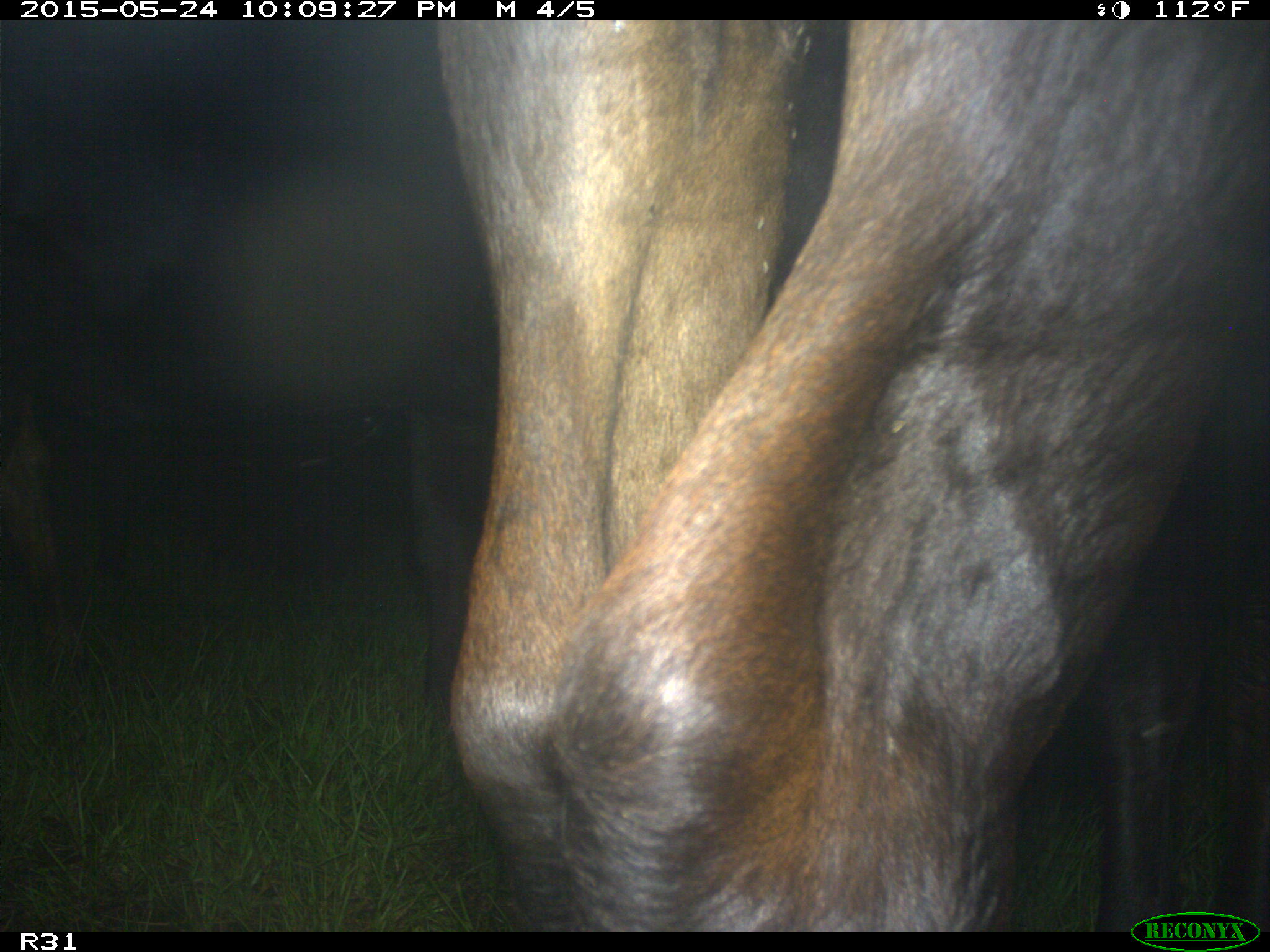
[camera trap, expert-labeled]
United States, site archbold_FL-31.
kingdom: Animalia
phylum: Chordata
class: Mammalia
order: Artiodactyla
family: Bovidae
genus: Bos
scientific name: Bos taurus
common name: domestic cow